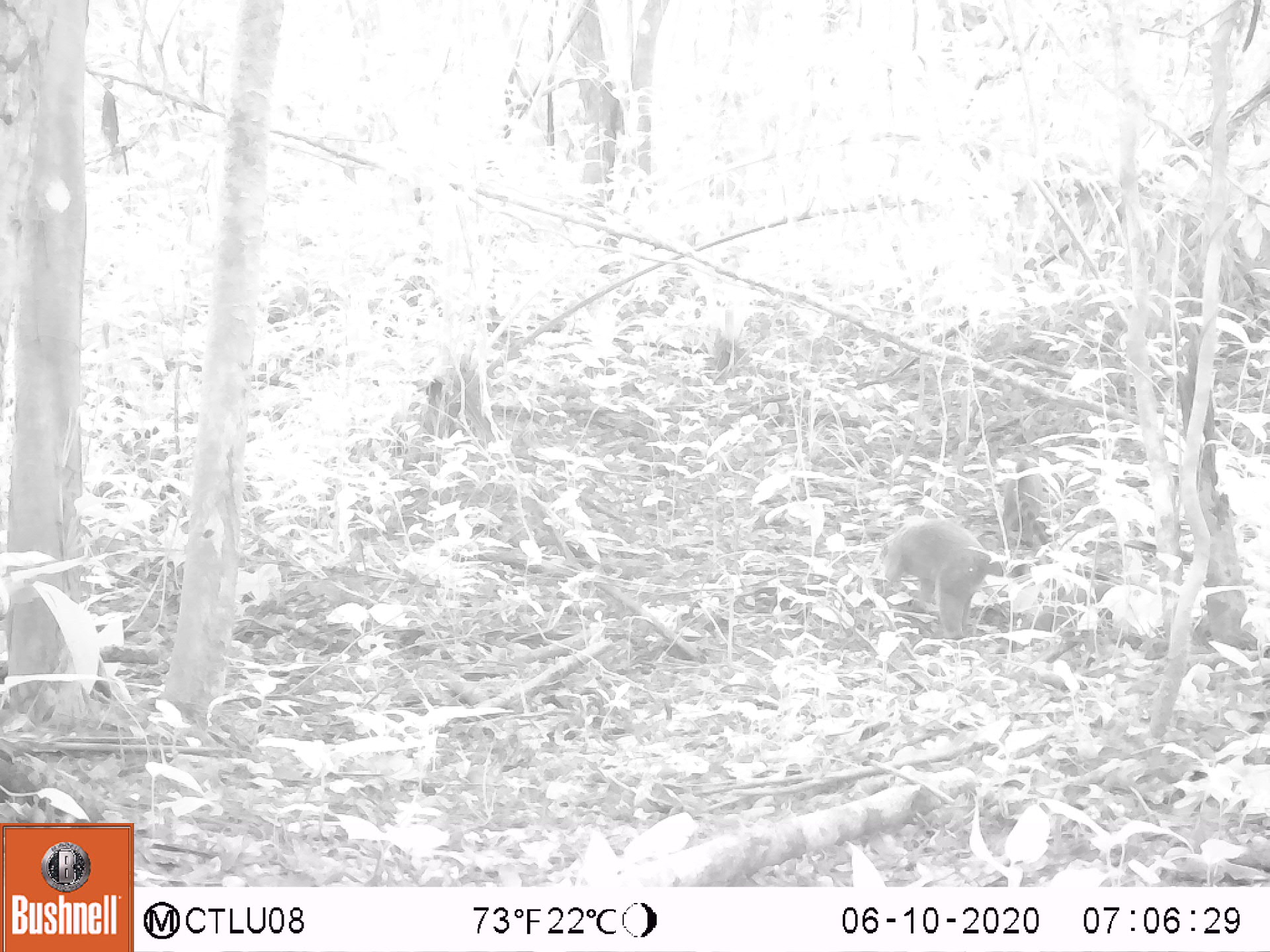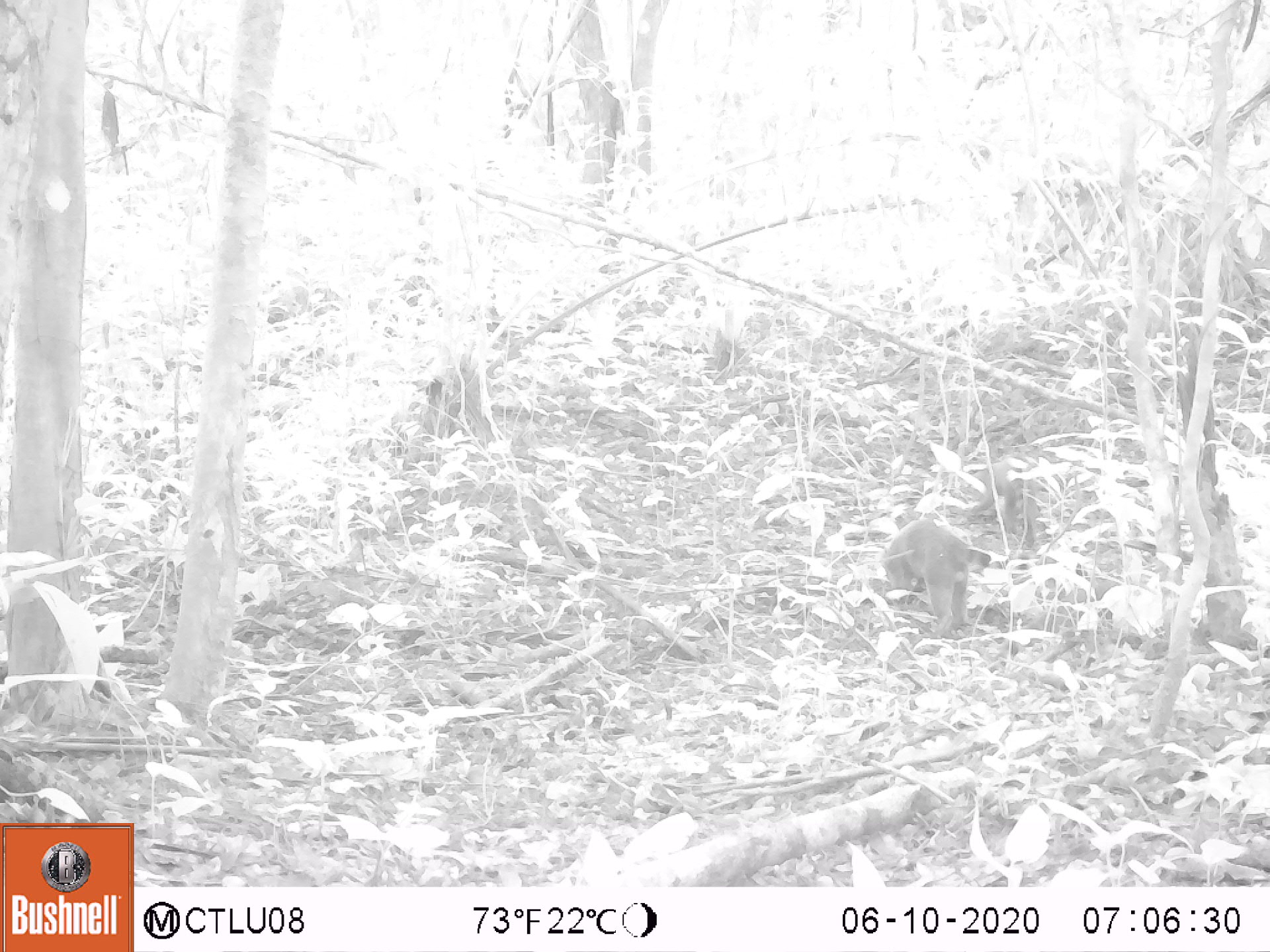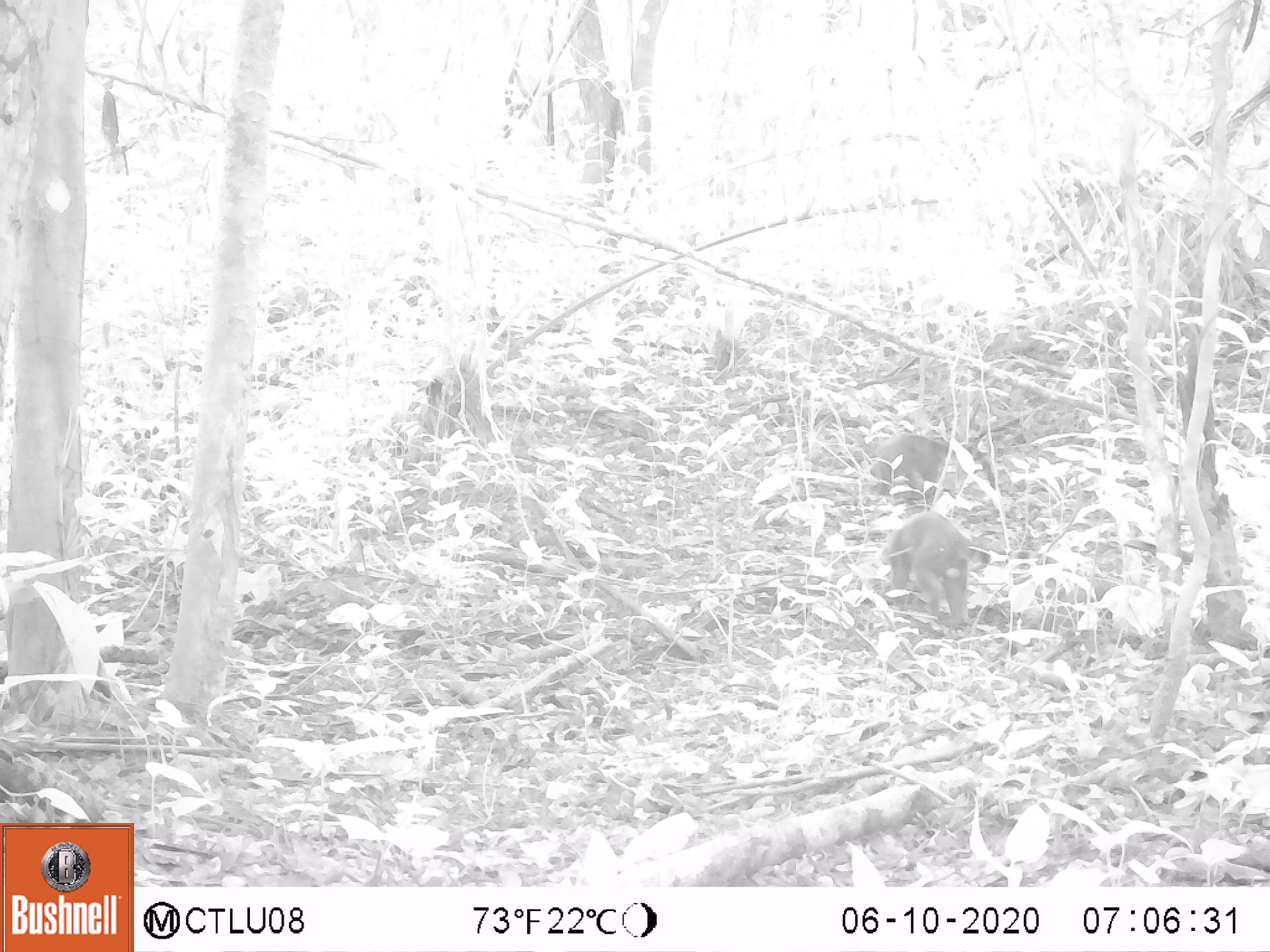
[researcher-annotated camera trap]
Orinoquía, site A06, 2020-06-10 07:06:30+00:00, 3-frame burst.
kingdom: Animalia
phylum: Chordata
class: Mammalia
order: Carnivora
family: Procyonidae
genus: Nasua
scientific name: Nasua nasua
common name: south american coati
South american coati (Nasua nasua).